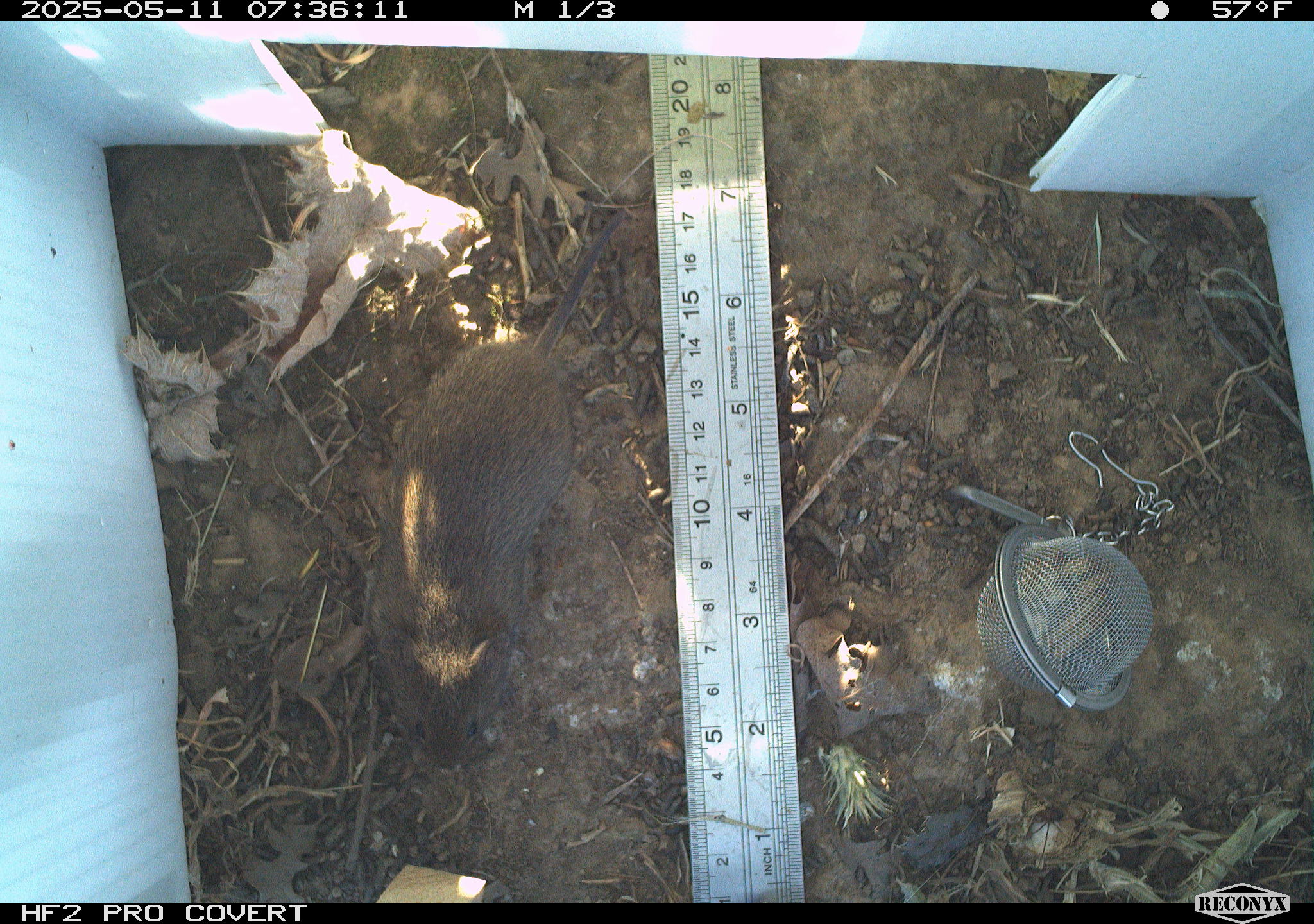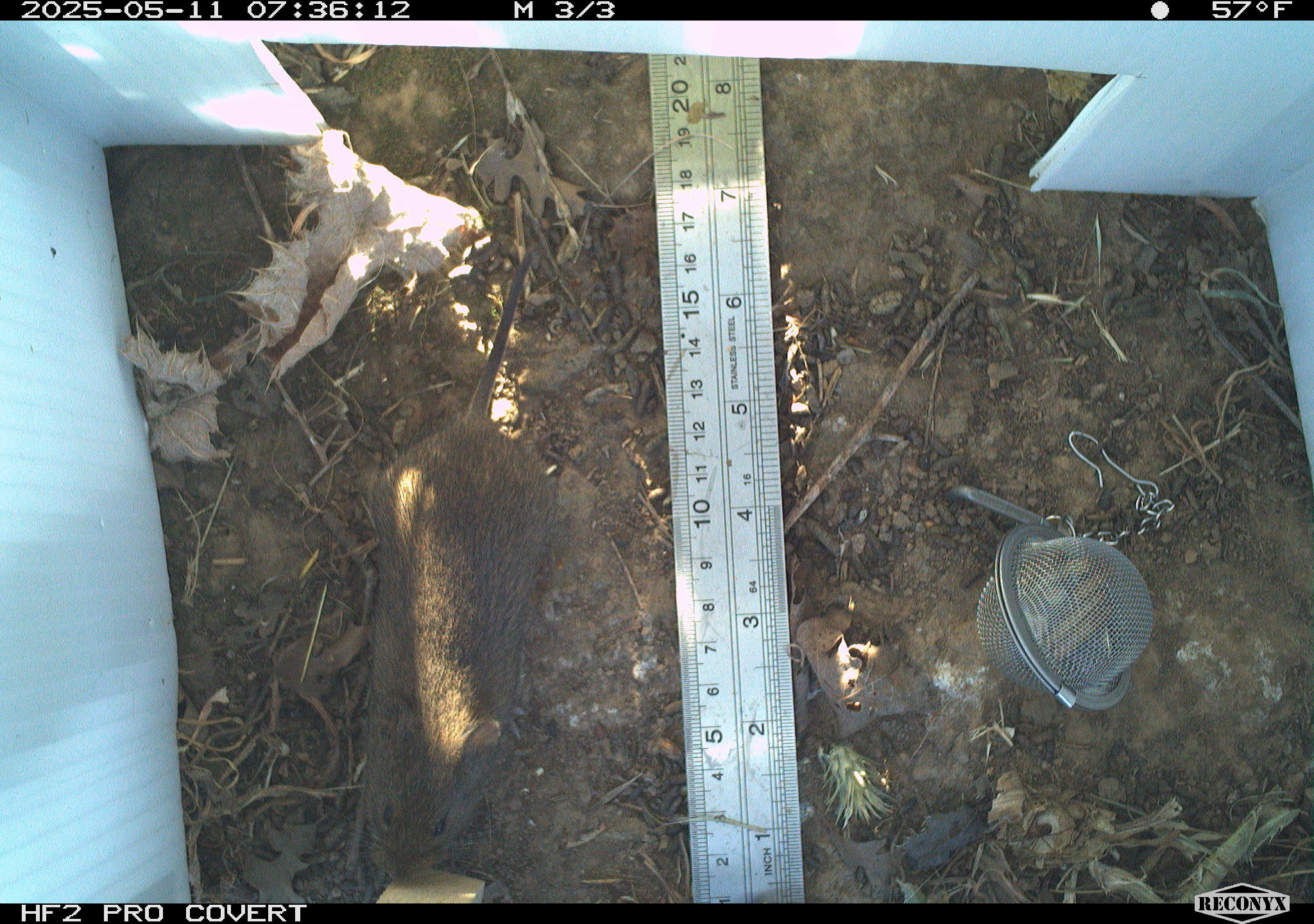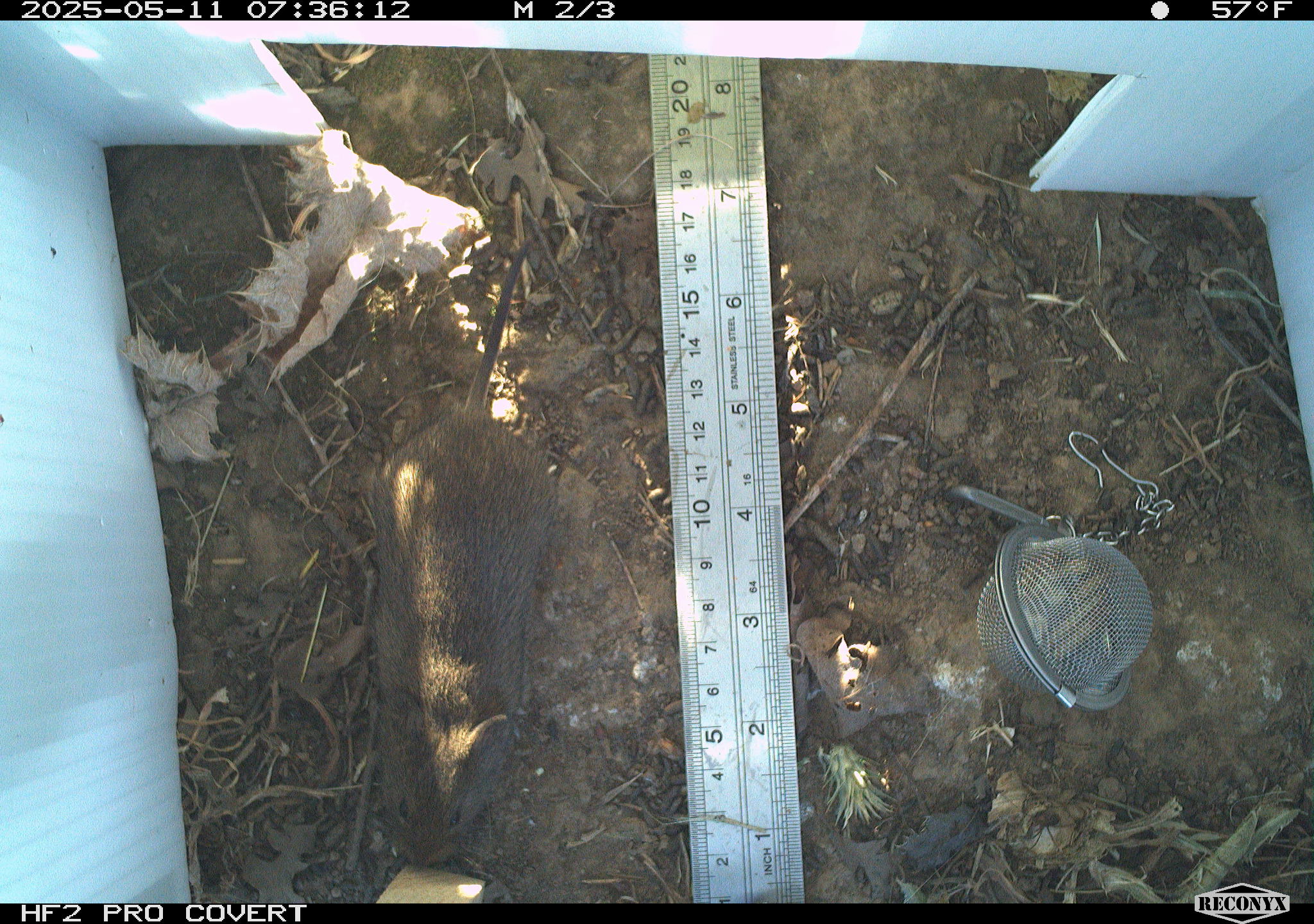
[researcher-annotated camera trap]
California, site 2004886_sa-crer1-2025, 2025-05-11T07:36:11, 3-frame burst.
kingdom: Animalia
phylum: Chordata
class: Mammalia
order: Rodentia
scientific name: Rodentia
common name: rodent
Rodent (Rodentia).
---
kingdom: Animalia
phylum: Chordata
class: Mammalia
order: Rodentia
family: Cricetidae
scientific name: Arvicolinae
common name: voles, lemmings, and muskrats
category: arvicolinae subfamily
Arvicolinae subfamily (voles, lemmings, and muskrats) (Arvicolinae).